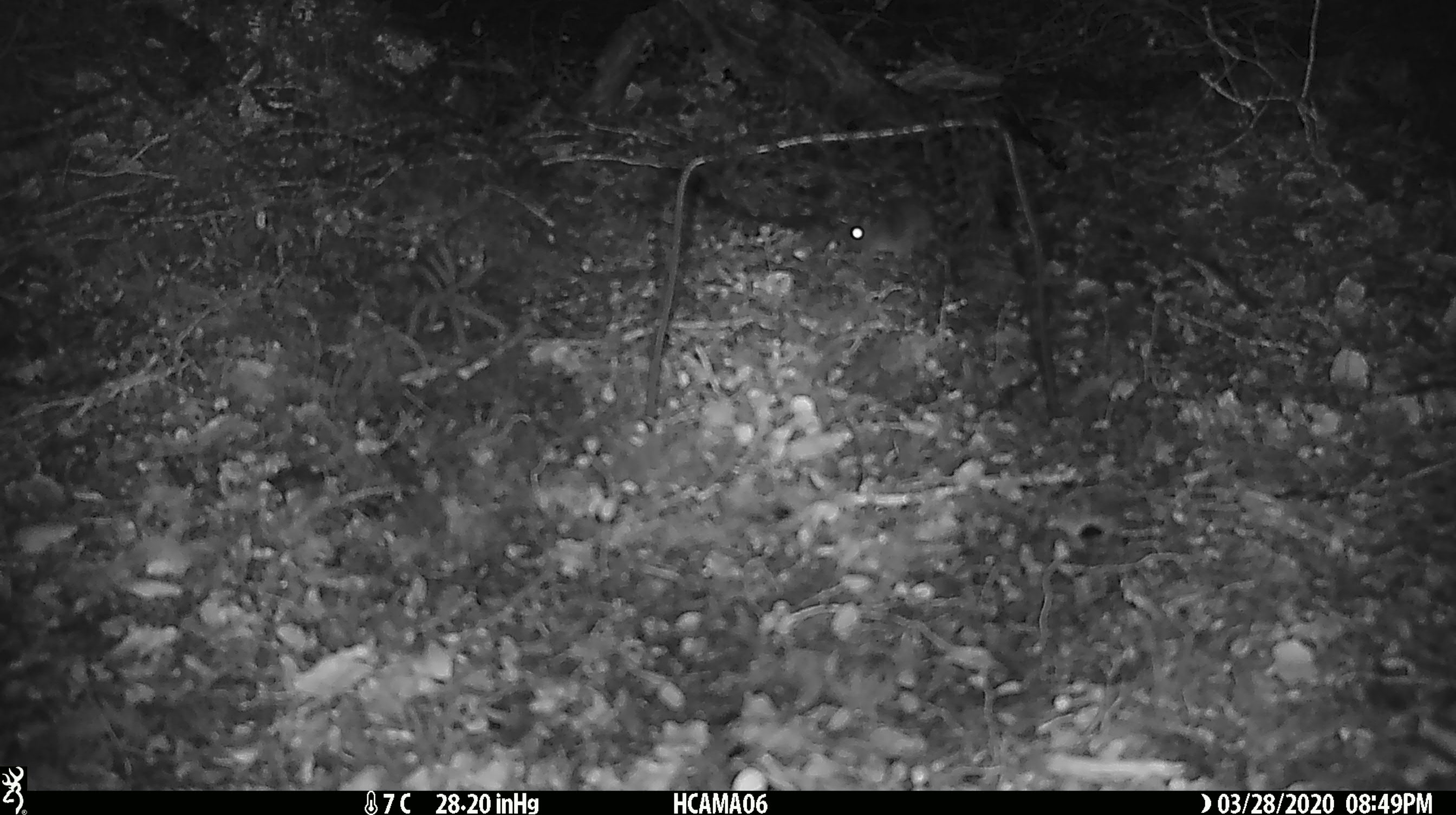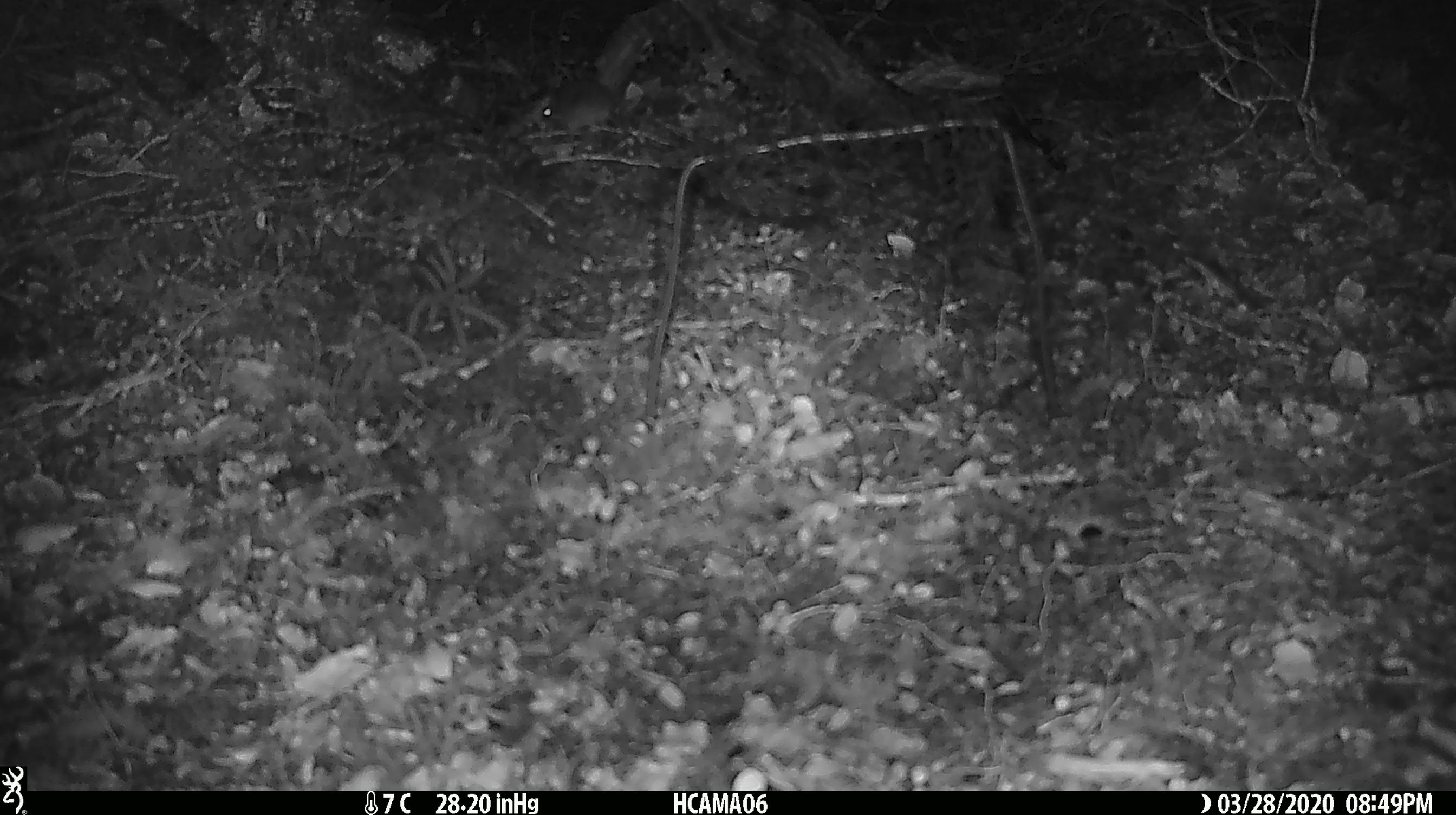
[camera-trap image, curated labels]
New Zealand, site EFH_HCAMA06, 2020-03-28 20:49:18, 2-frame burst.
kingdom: Animalia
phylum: Chordata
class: Mammalia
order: Rodentia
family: Muridae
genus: Mus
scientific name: Mus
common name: mouse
Mouse (Mus).